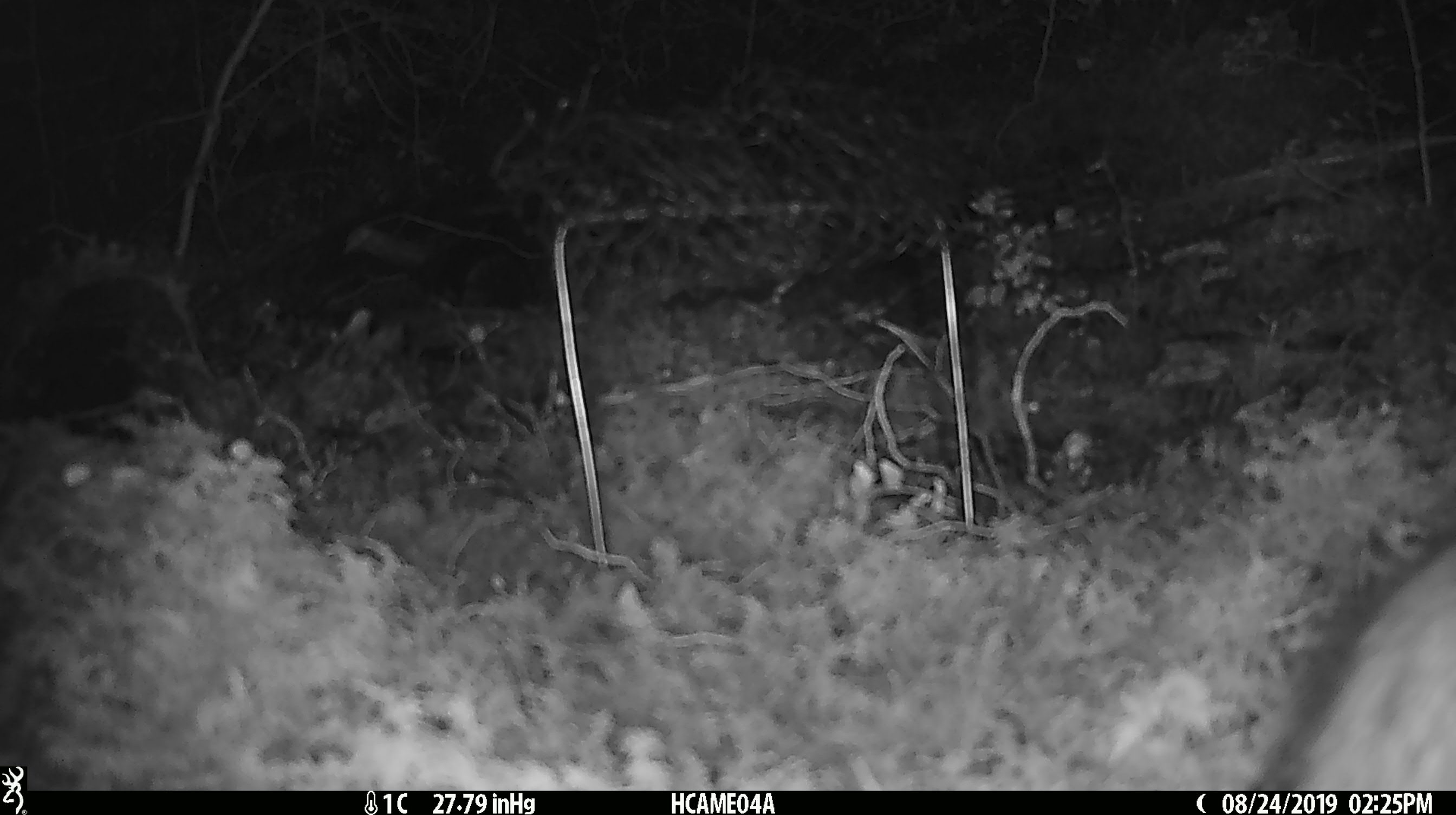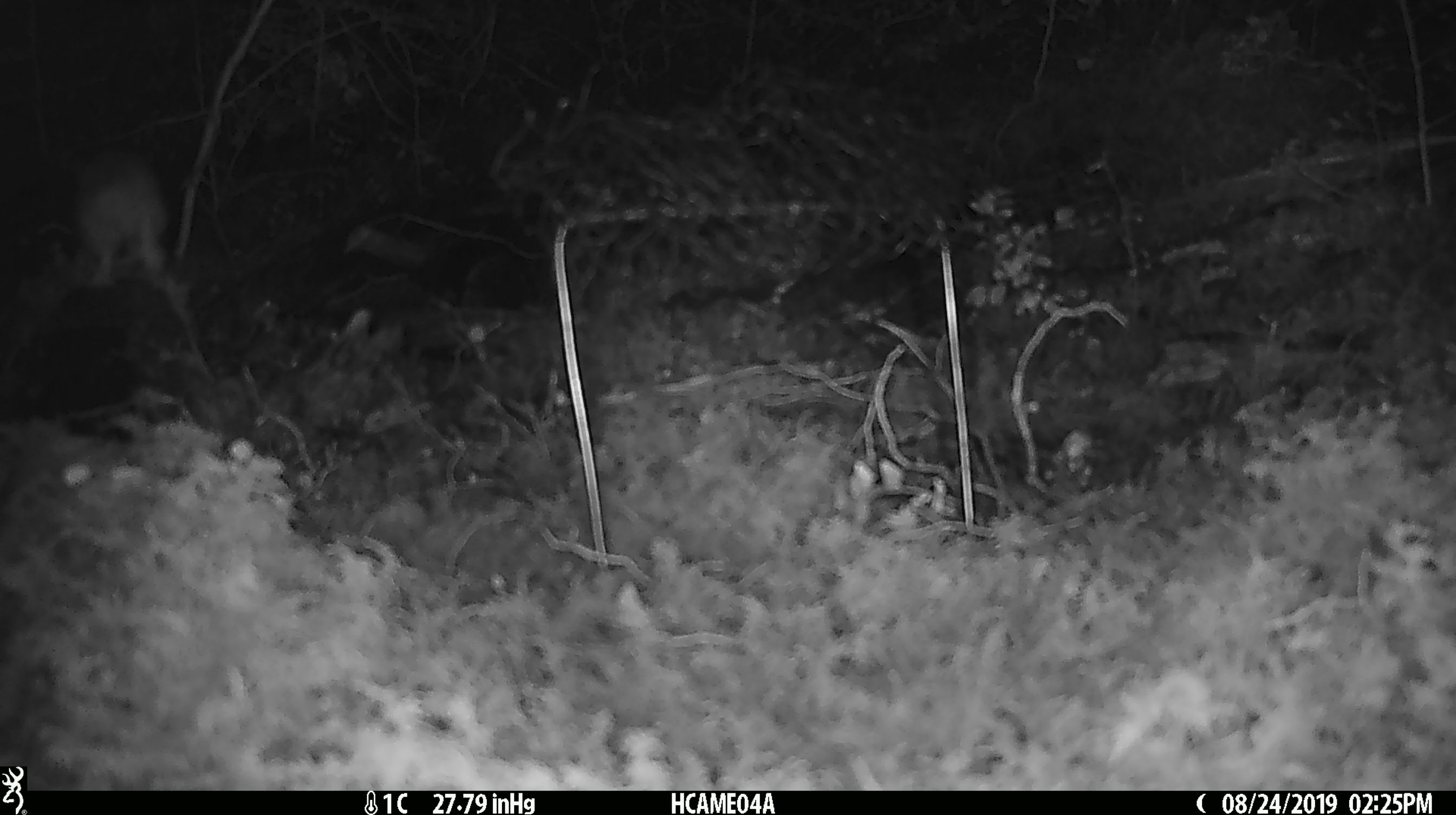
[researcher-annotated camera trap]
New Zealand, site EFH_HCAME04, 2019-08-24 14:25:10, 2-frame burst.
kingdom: Animalia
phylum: Chordata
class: Mammalia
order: Rodentia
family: Muridae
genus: Rattus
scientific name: Rattus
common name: rat